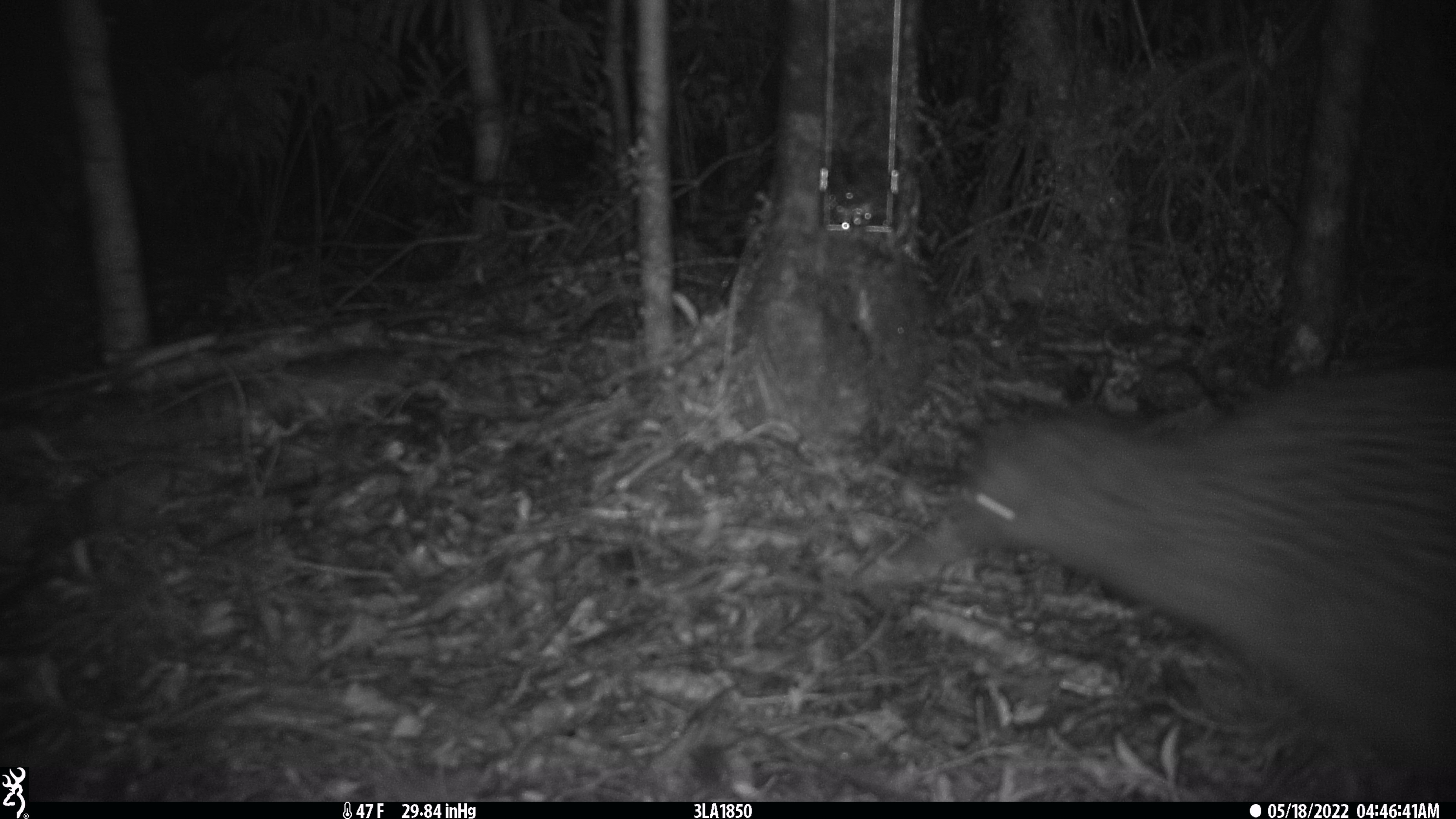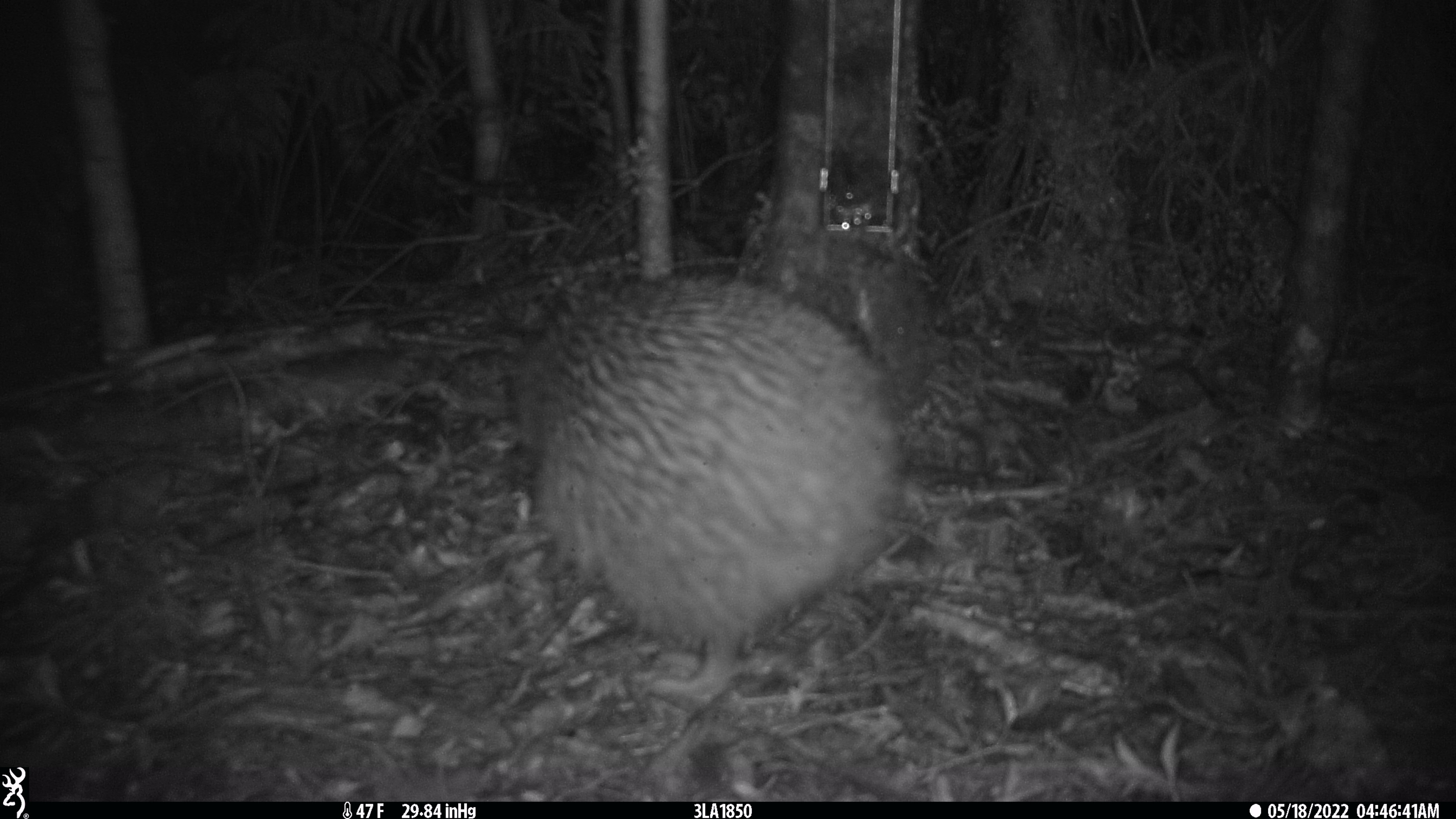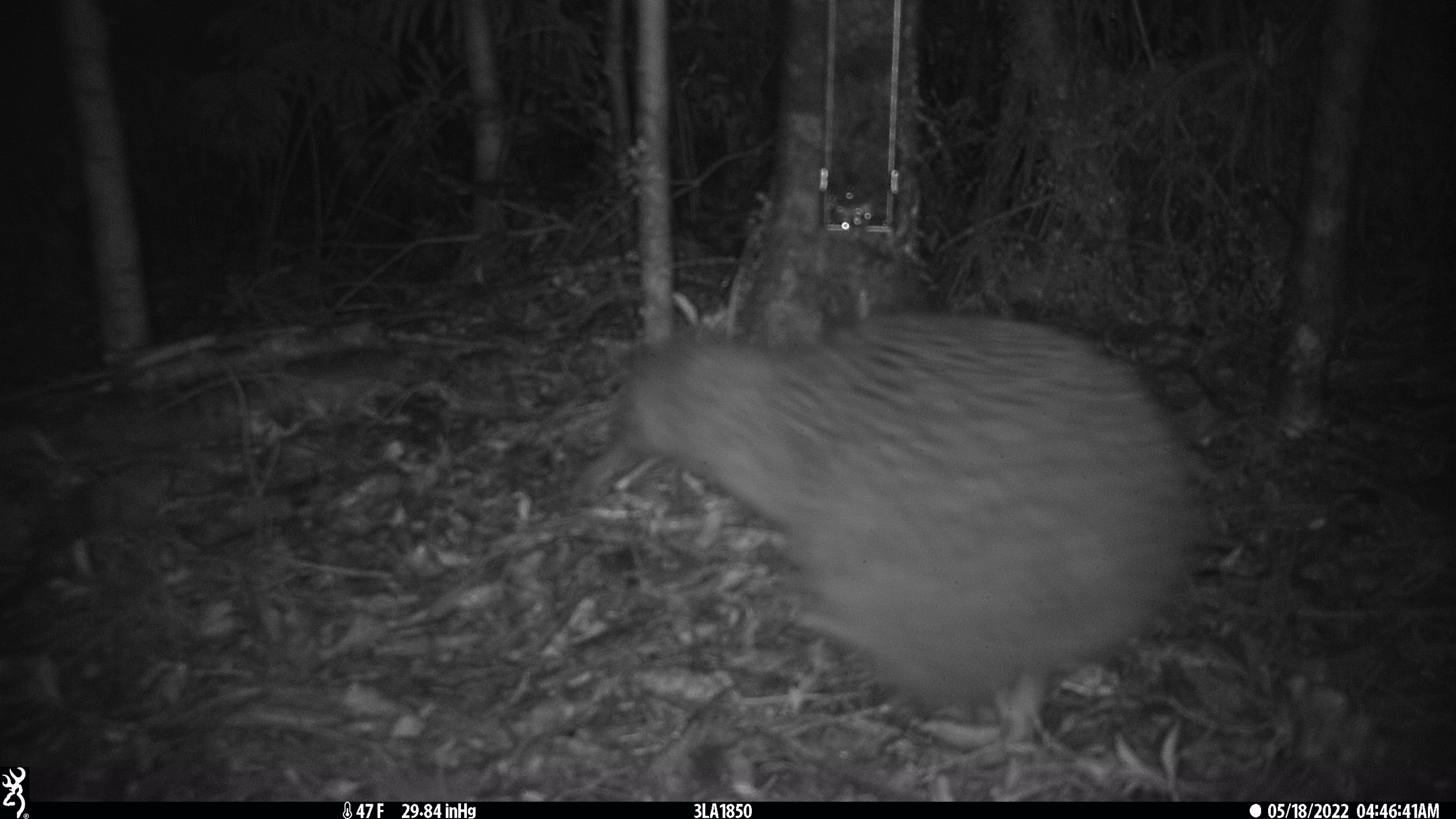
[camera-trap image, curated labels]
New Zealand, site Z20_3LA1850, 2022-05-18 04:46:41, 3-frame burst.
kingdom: Animalia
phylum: Chordata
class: Aves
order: Apterygiformes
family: Apterygidae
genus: Apteryx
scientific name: Apteryx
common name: kiwi